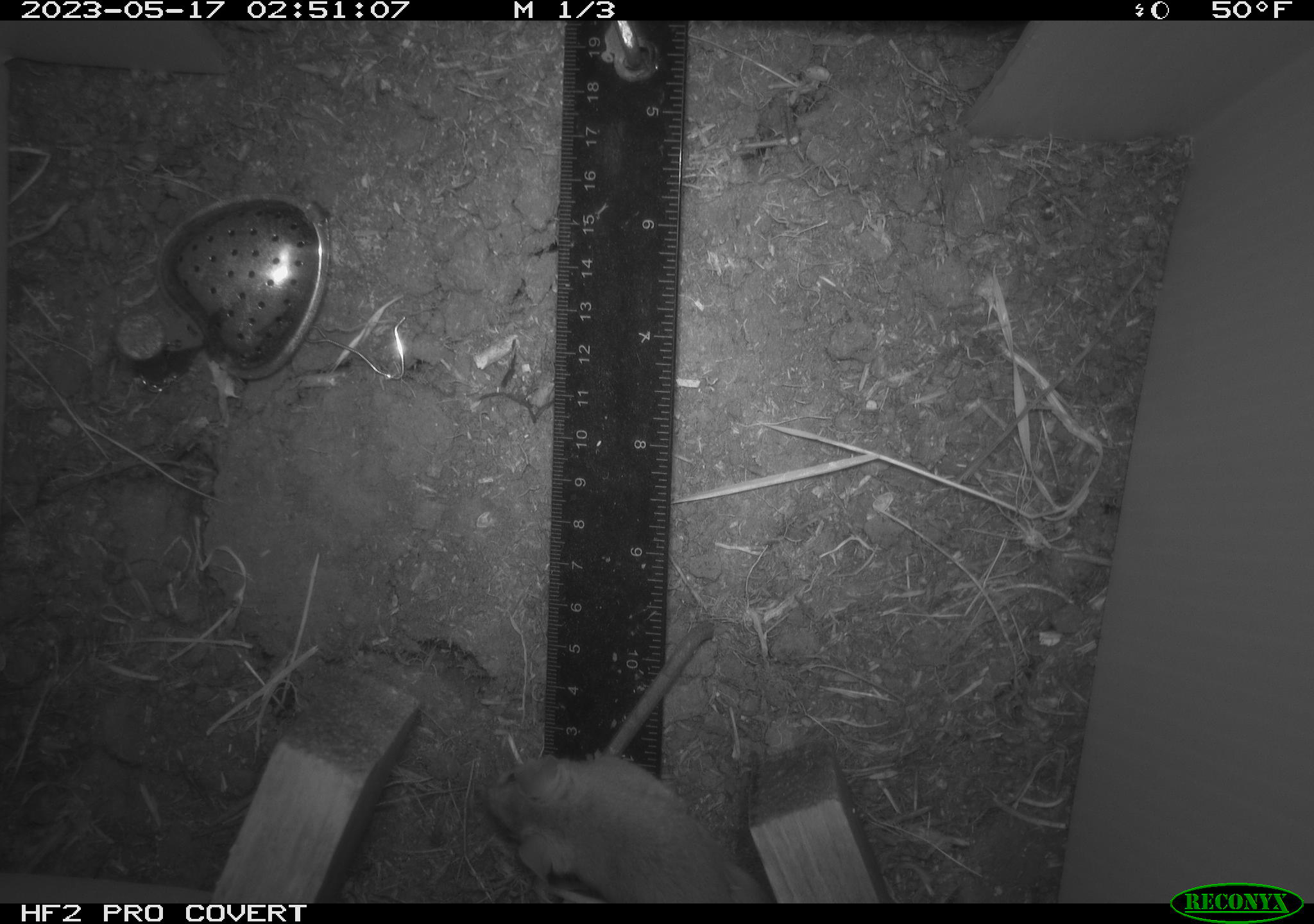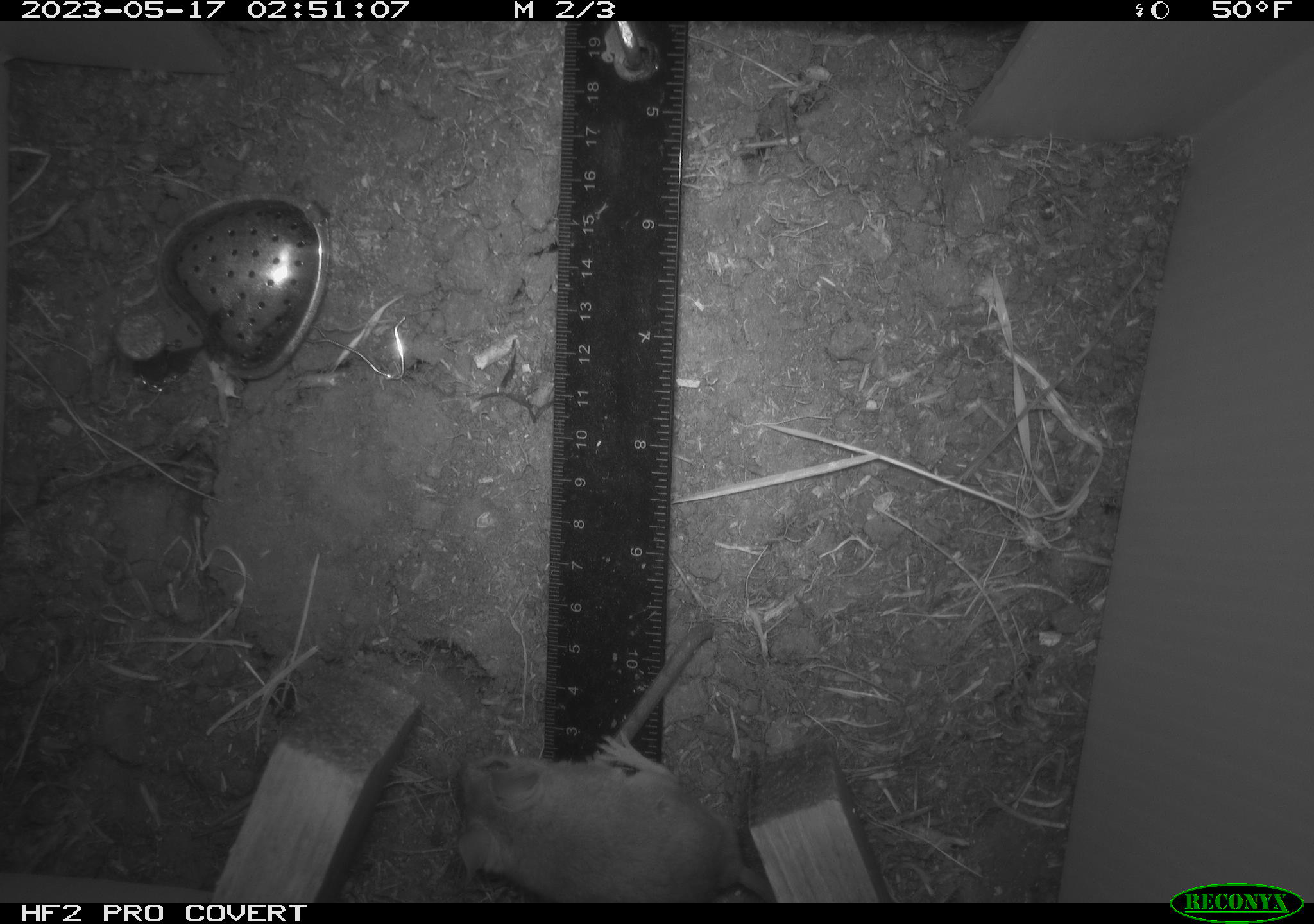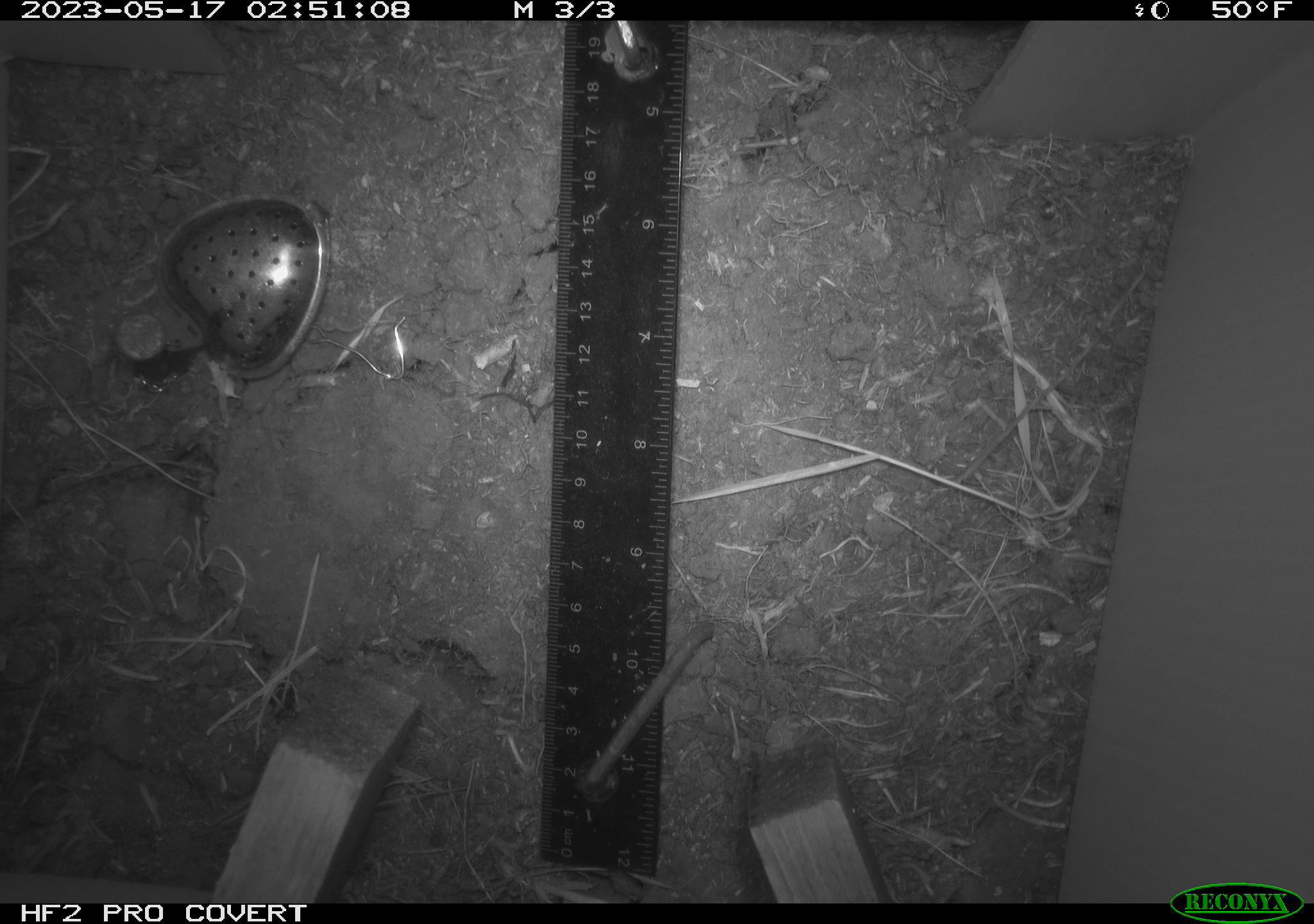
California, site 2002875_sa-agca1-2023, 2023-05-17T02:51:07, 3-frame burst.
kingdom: Animalia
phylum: Chordata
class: Mammalia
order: Rodentia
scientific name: Rodentia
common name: mouse species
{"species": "mouse species (Rodentia)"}